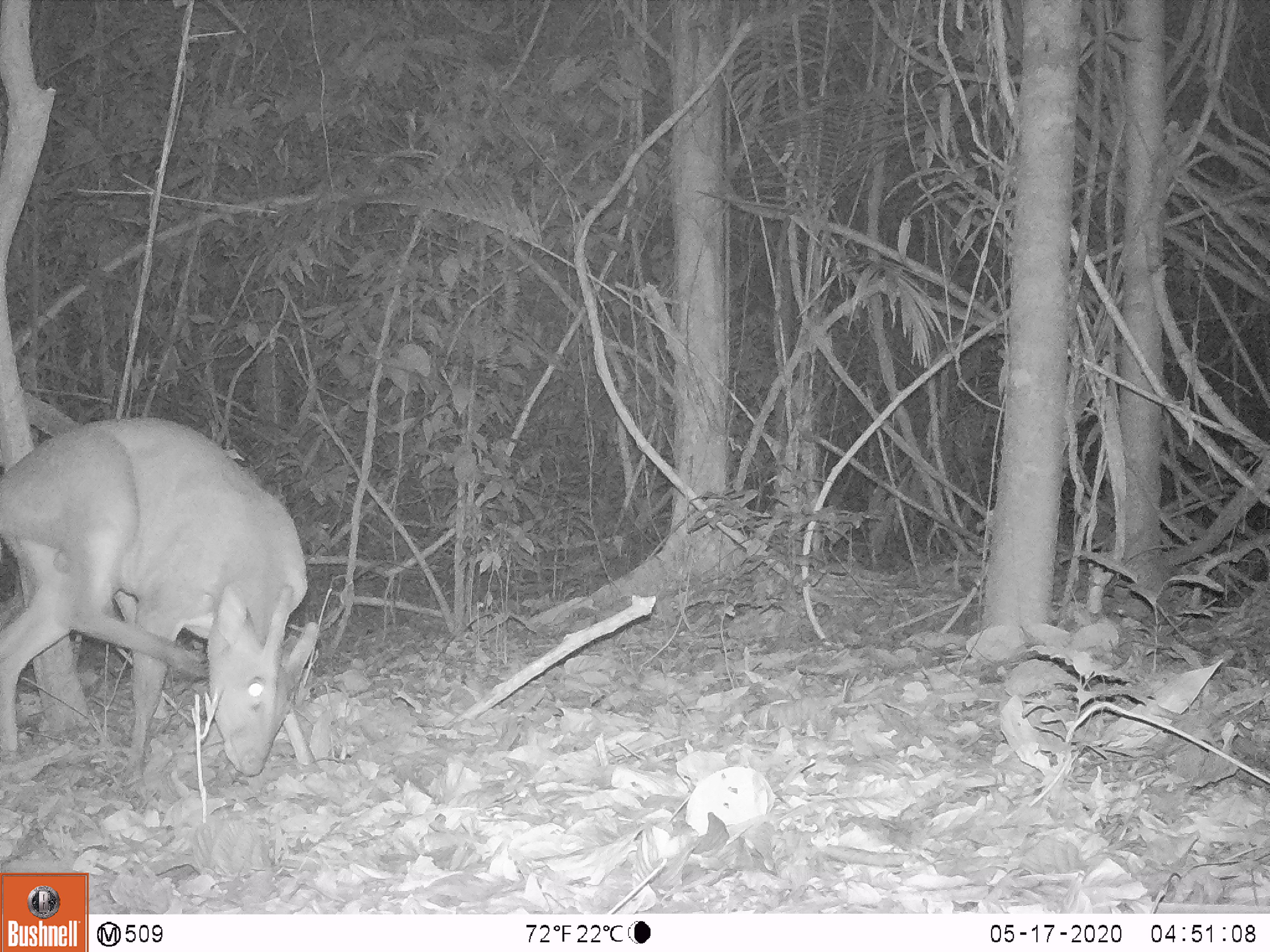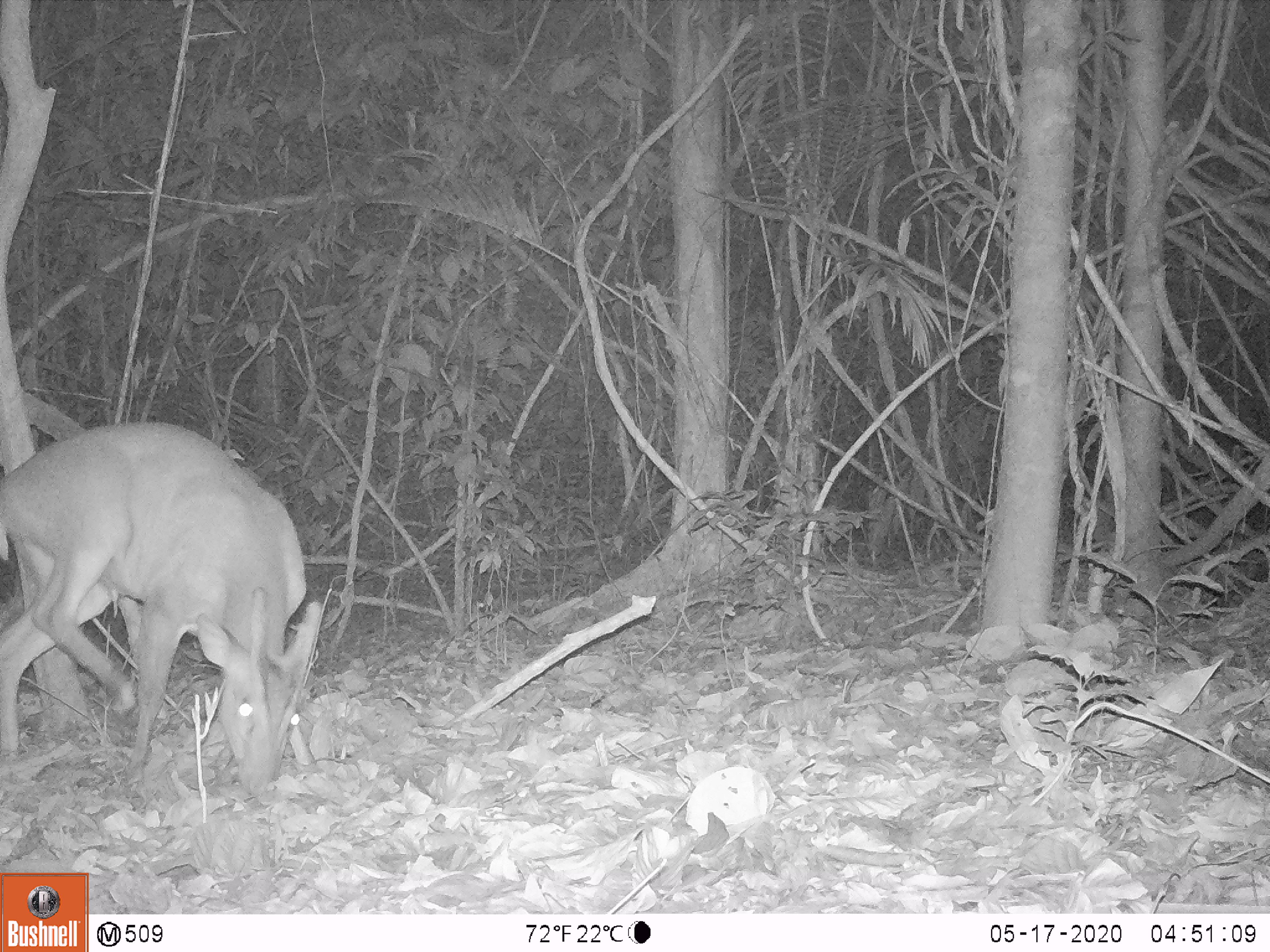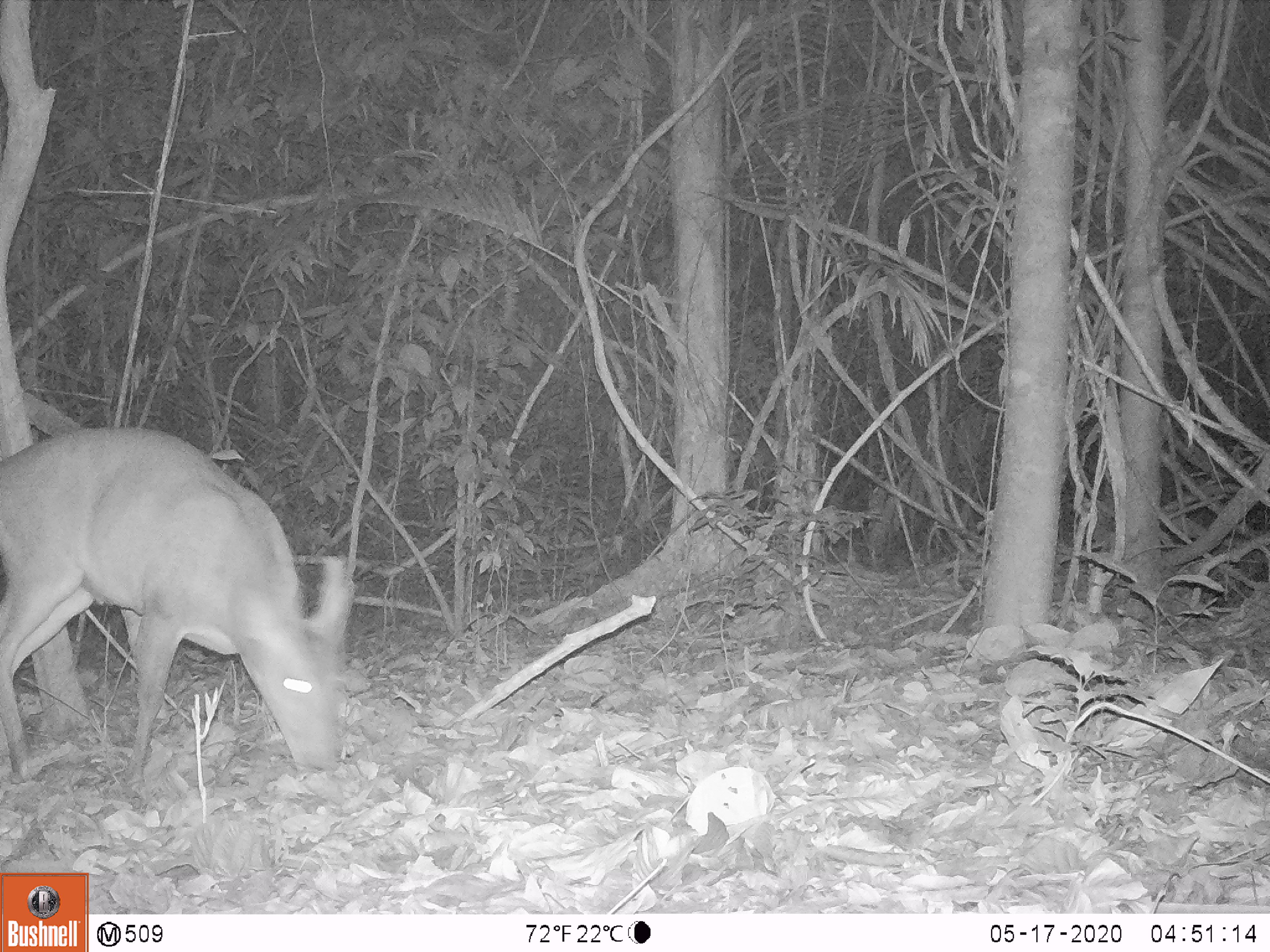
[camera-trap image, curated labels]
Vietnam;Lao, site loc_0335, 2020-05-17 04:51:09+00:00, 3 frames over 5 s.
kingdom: Animalia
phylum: Chordata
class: Mammalia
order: Artiodactyla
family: Cervidae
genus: Muntiacus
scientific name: Muntiacus vuquangensis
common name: large-antlered muntjac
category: large antlered muntjac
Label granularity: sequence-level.